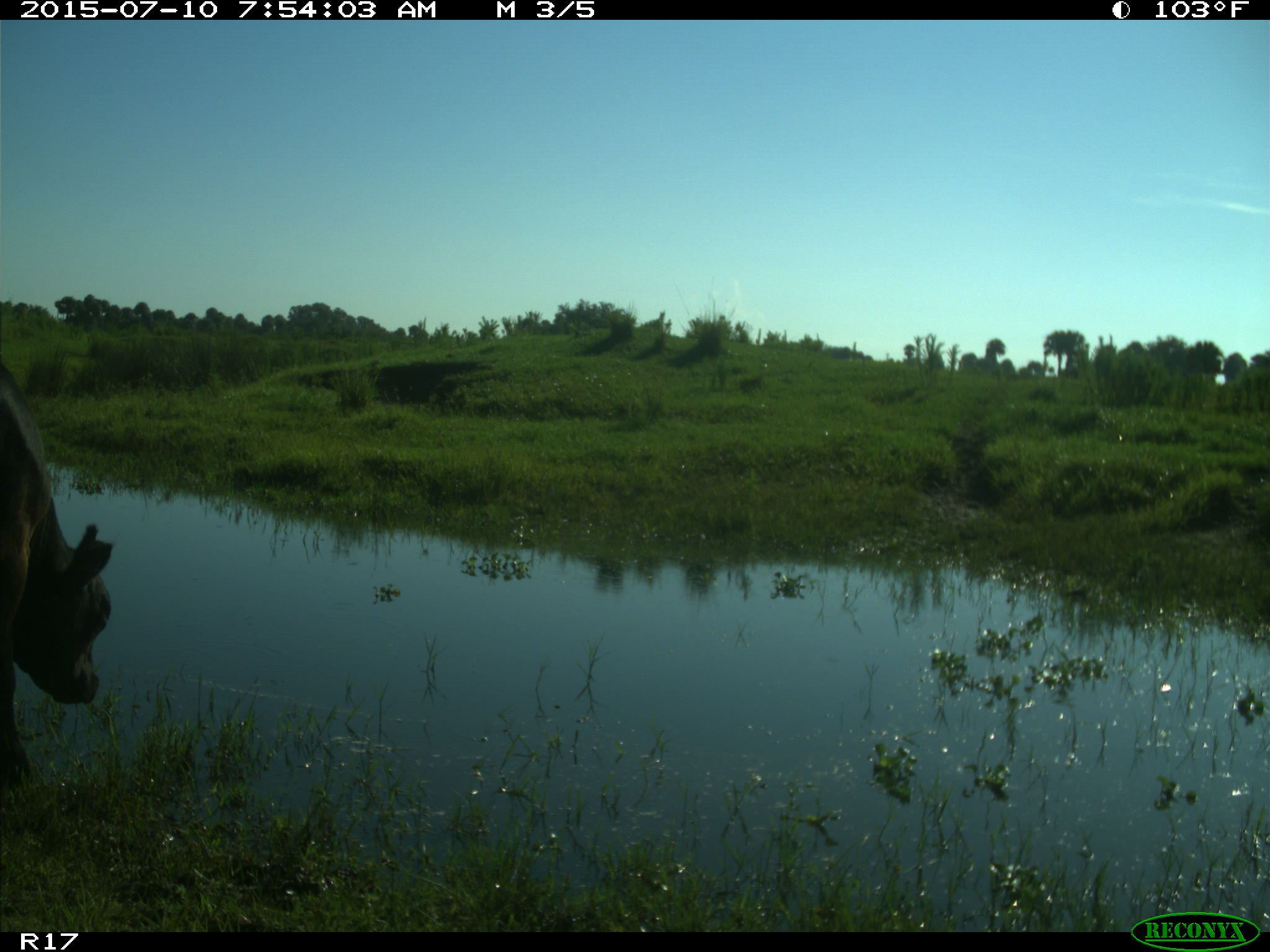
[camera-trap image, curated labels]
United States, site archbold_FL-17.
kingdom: Animalia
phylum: Chordata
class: Mammalia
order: Artiodactyla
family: Bovidae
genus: Bos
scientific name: Bos taurus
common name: domestic cow